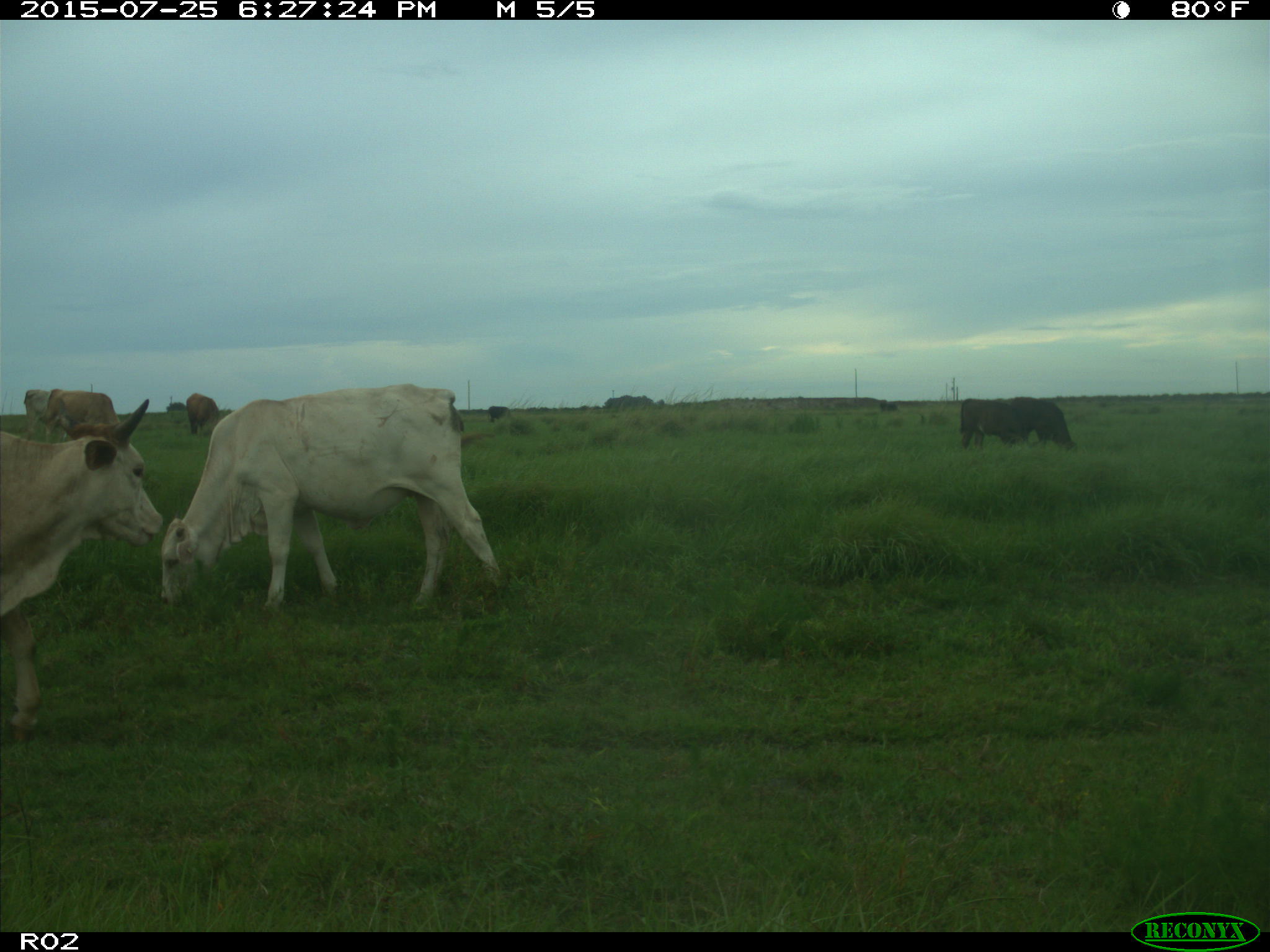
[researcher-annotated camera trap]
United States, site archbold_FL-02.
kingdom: Animalia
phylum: Chordata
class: Mammalia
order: Artiodactyla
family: Bovidae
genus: Bos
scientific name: Bos taurus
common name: domestic cow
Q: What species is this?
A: Bos taurus (domestic cow).